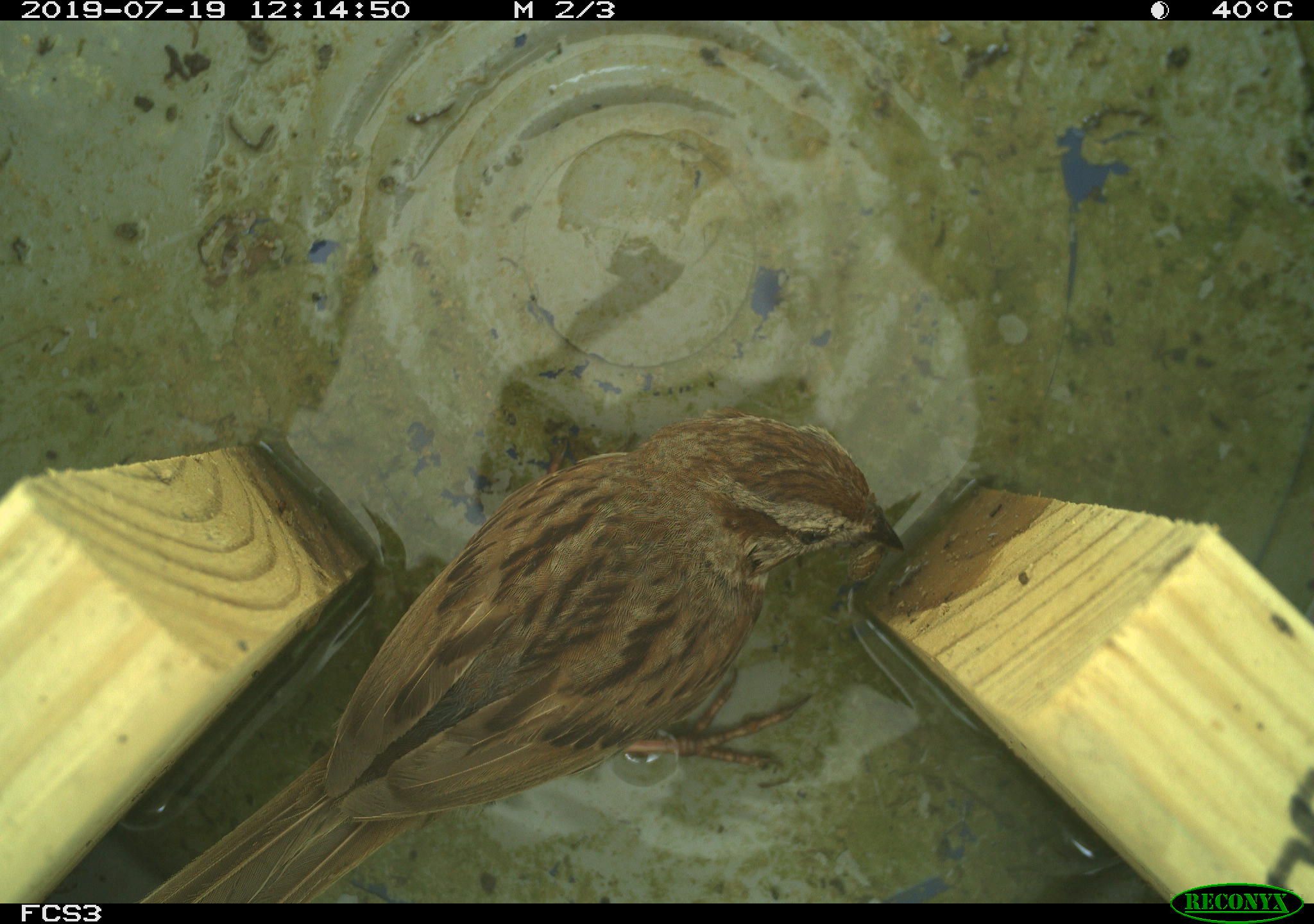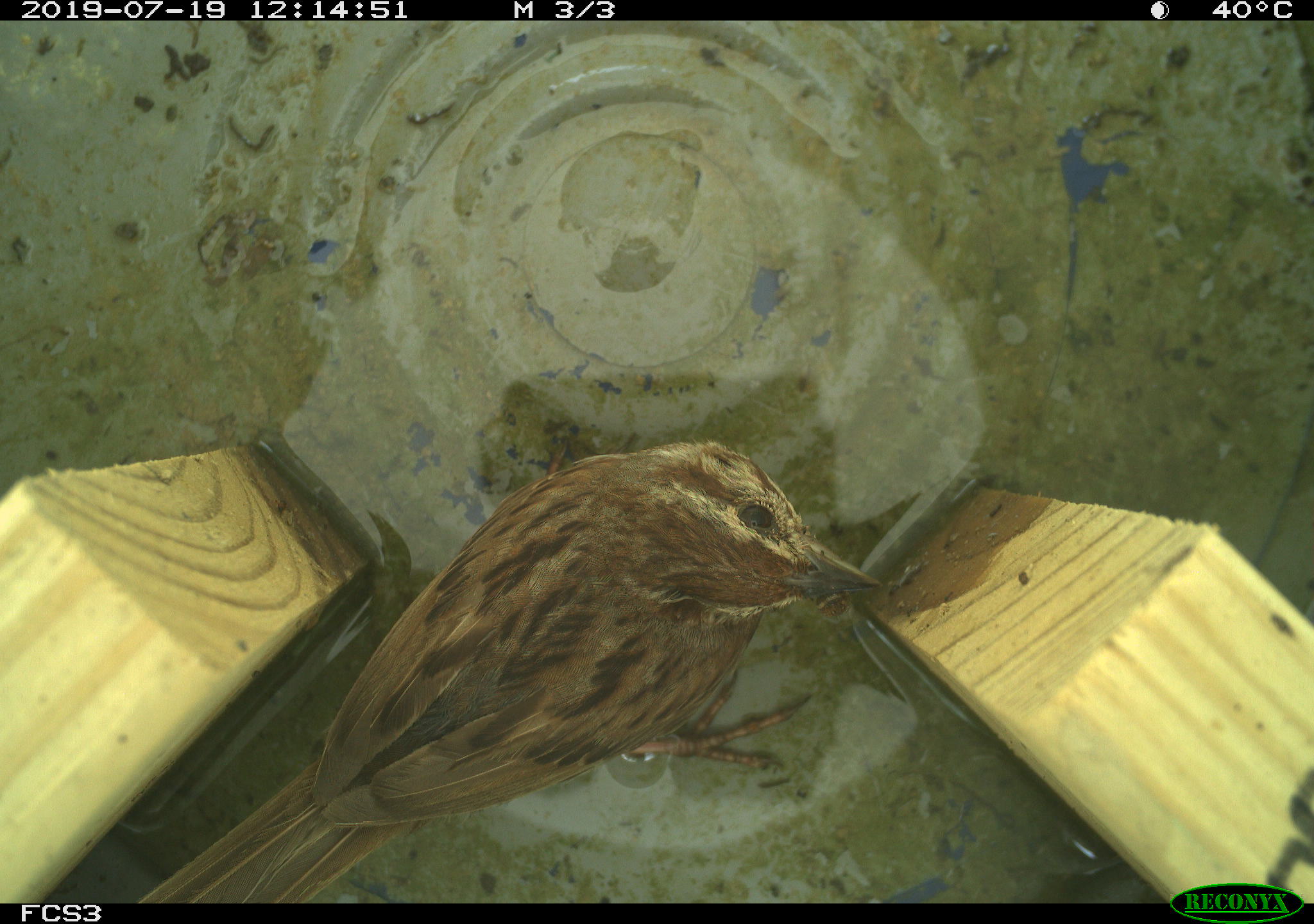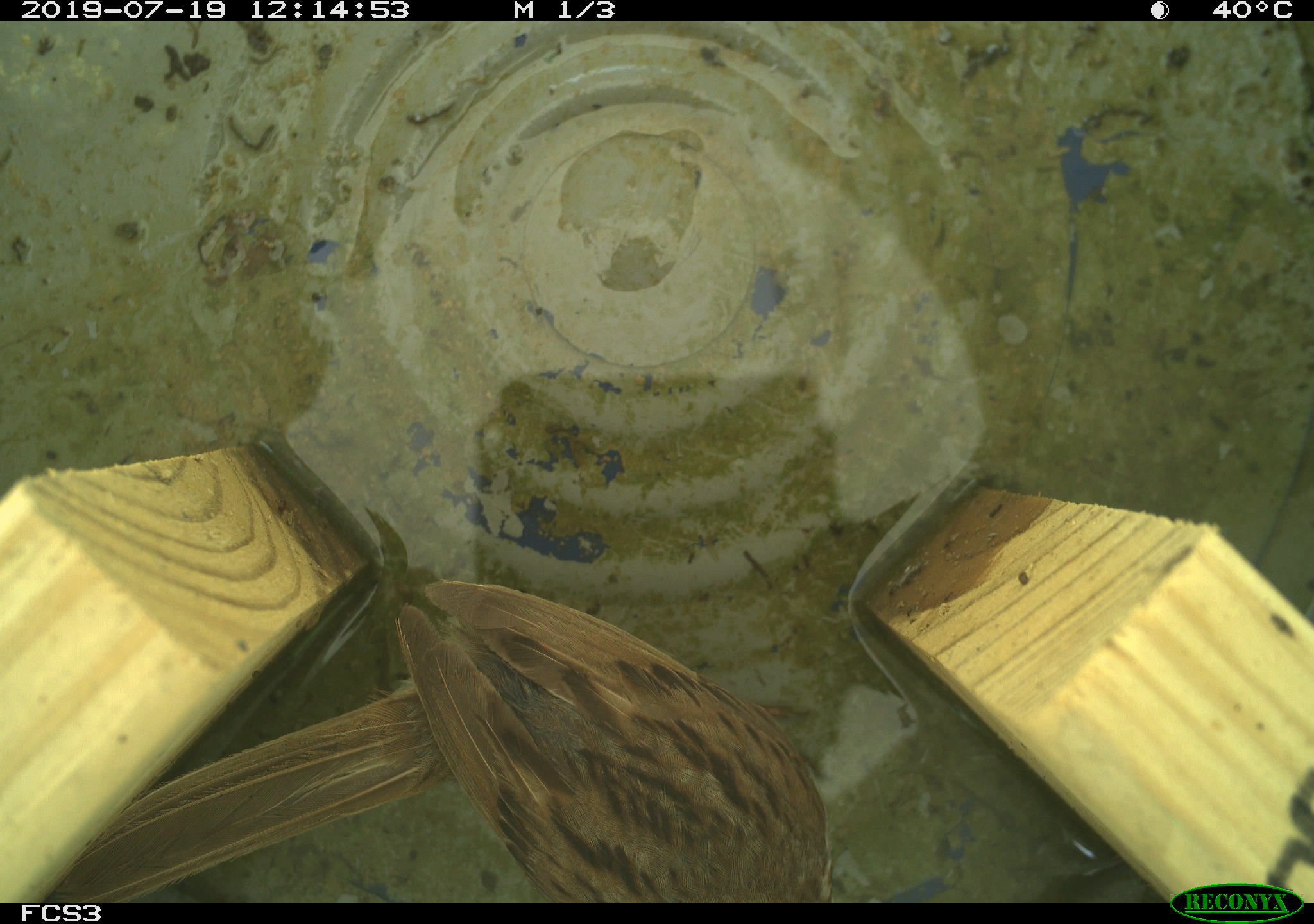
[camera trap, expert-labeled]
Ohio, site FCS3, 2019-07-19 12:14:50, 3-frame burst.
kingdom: Animalia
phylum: Chordata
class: Aves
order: Passeriformes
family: Passerellidae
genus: Melospiza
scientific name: Melospiza melodia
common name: song sparrow